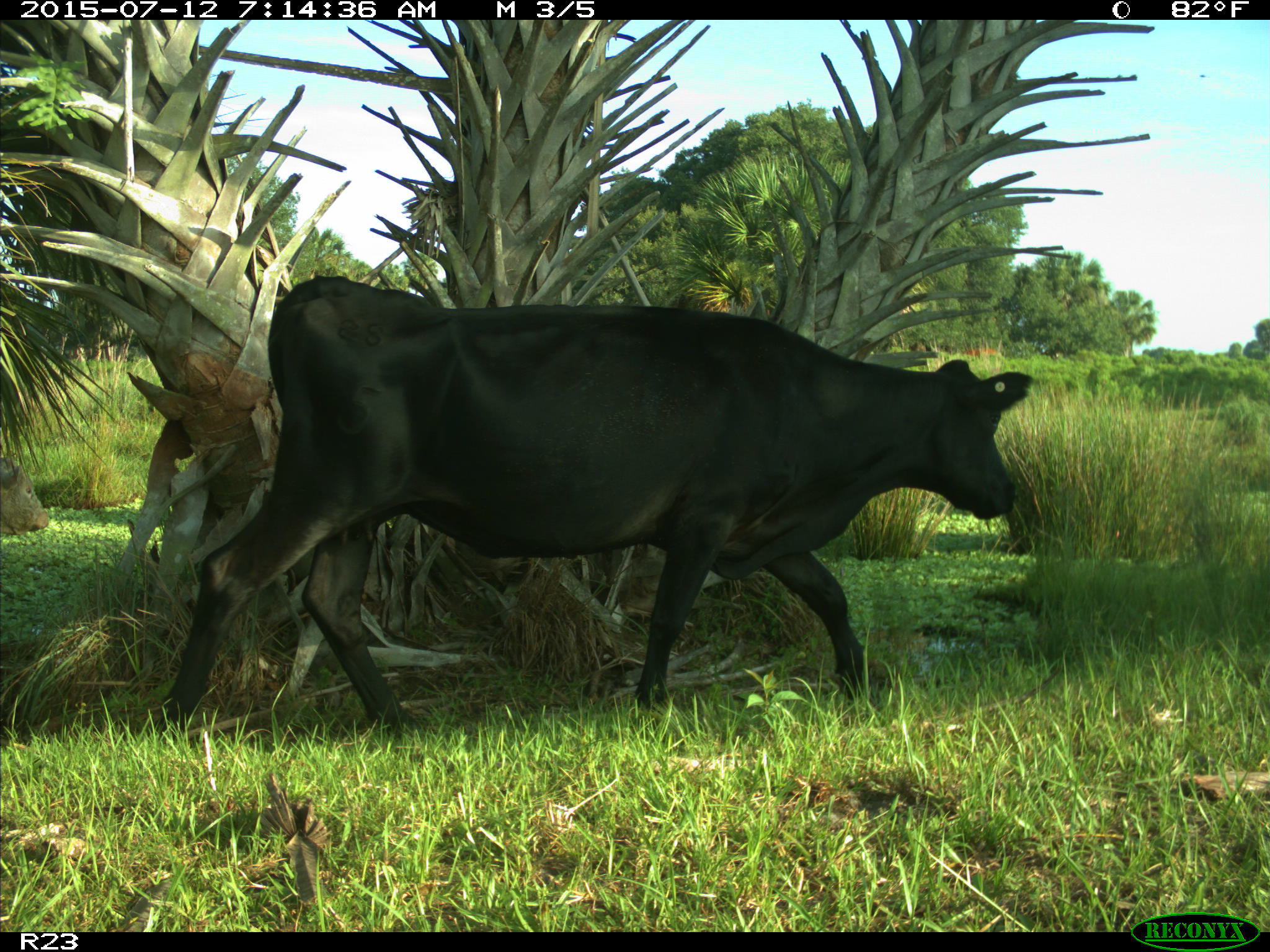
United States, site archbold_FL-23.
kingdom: Animalia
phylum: Chordata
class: Mammalia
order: Artiodactyla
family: Bovidae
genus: Bos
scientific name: Bos taurus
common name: domestic cow